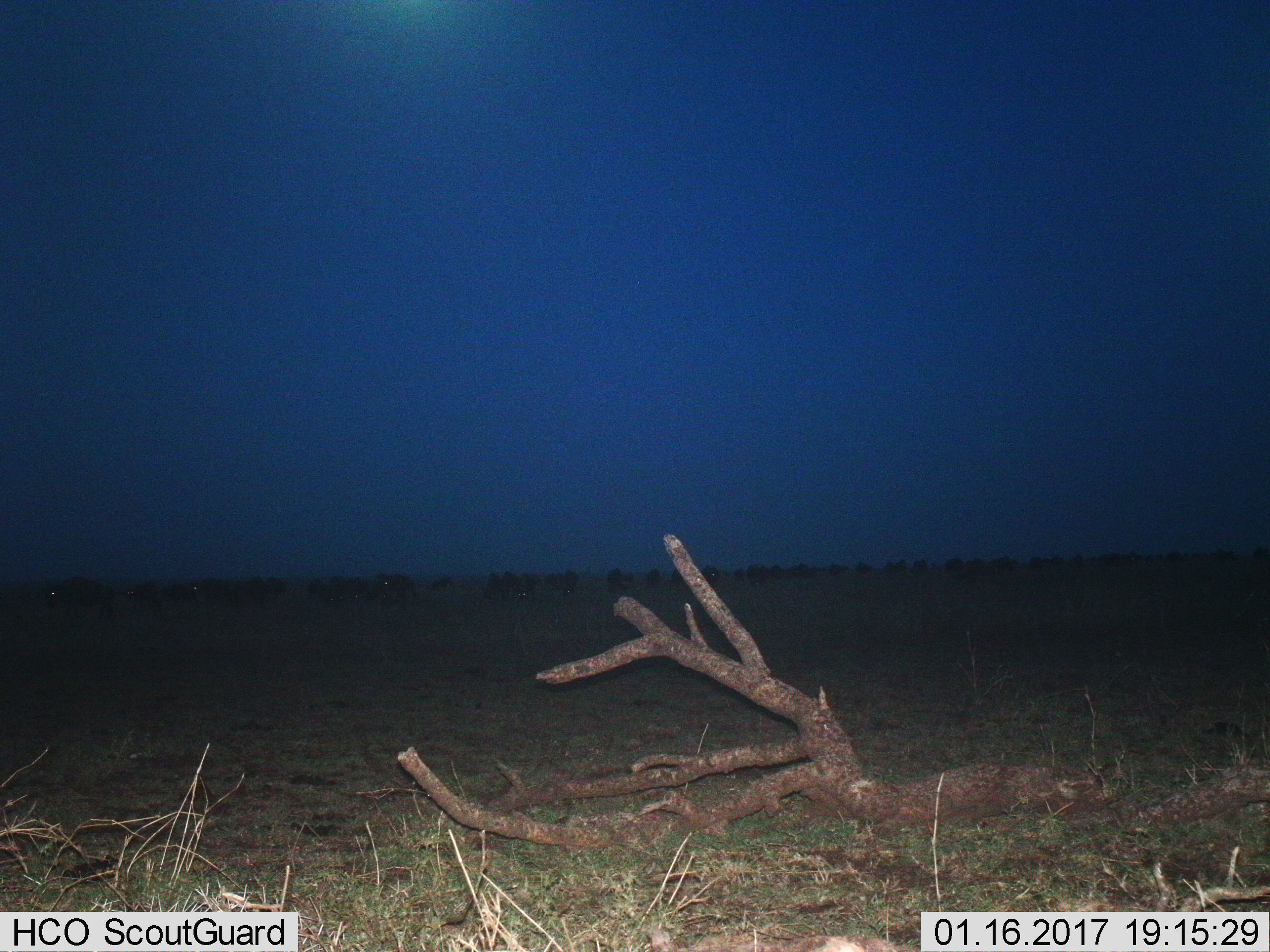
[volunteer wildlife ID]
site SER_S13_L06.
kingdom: Animalia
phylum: Chordata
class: Mammalia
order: Artiodactyla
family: Bovidae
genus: Connochaetes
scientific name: Connochaetes taurinus taurinus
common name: blue wildebeest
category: wildebeestblue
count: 51+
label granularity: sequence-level